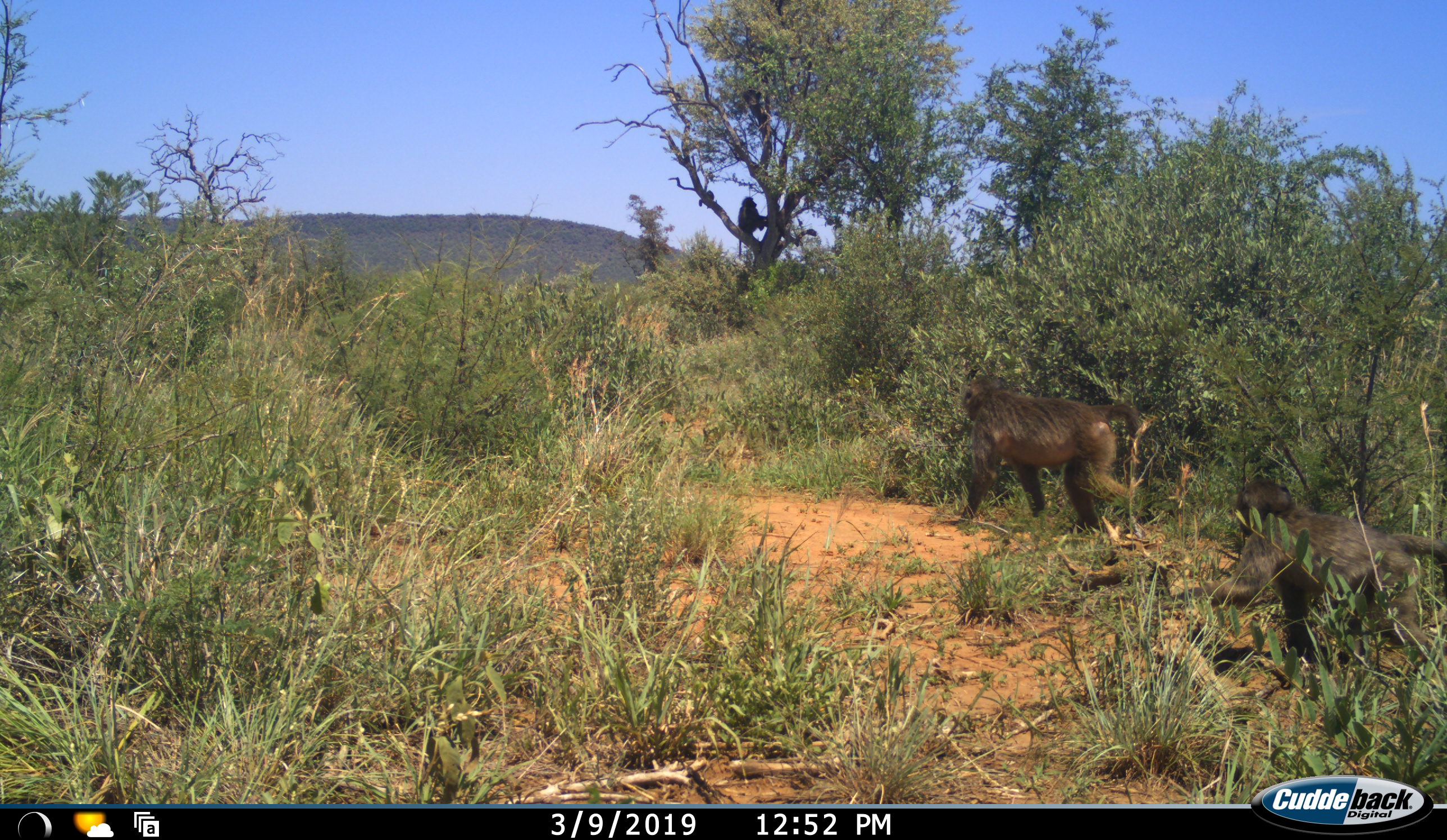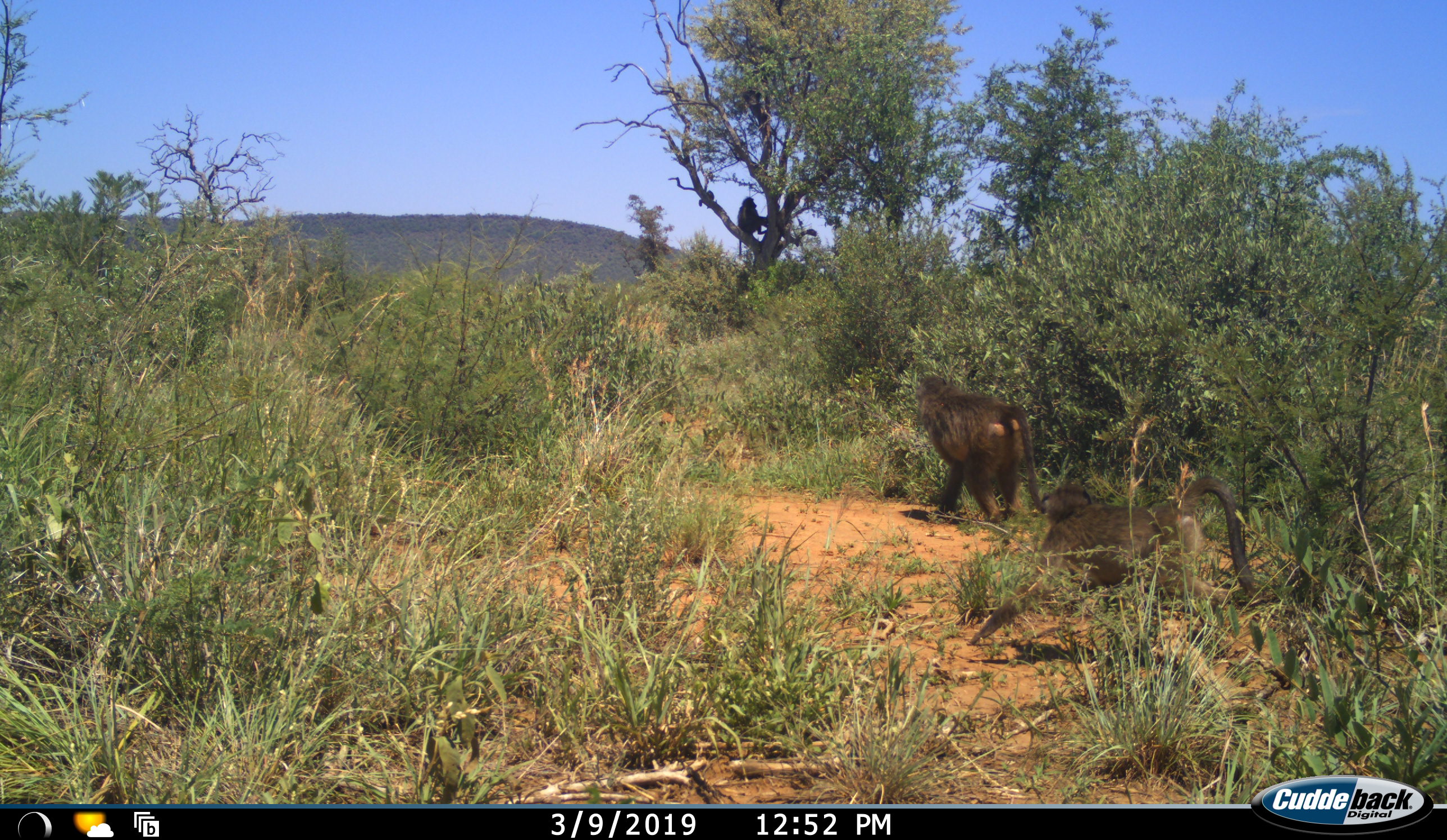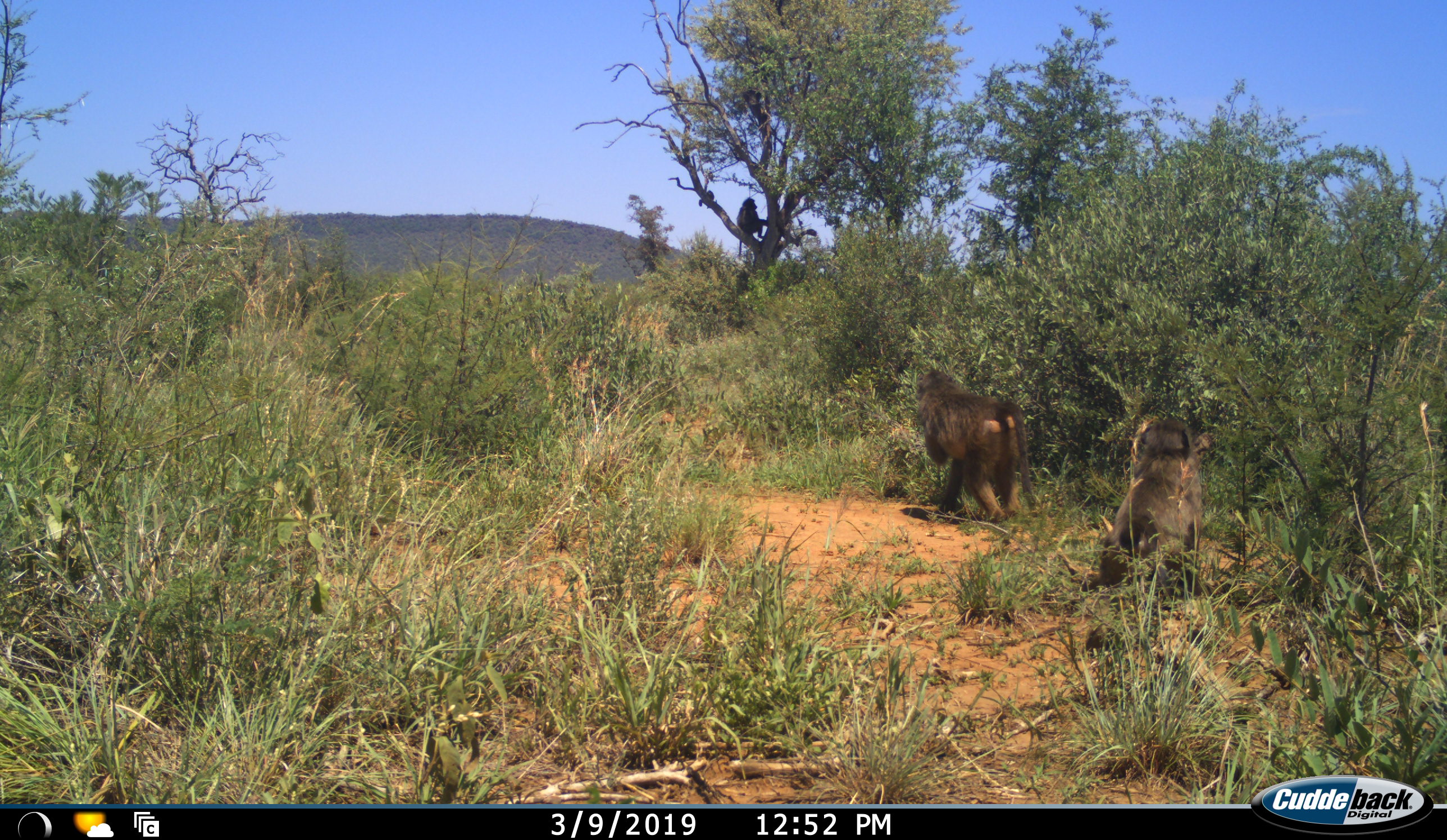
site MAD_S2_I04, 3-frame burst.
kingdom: Animalia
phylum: Chordata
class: Mammalia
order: Primates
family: Cercopithecidae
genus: Papio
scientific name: Papio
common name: baboon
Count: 3.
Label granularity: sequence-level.